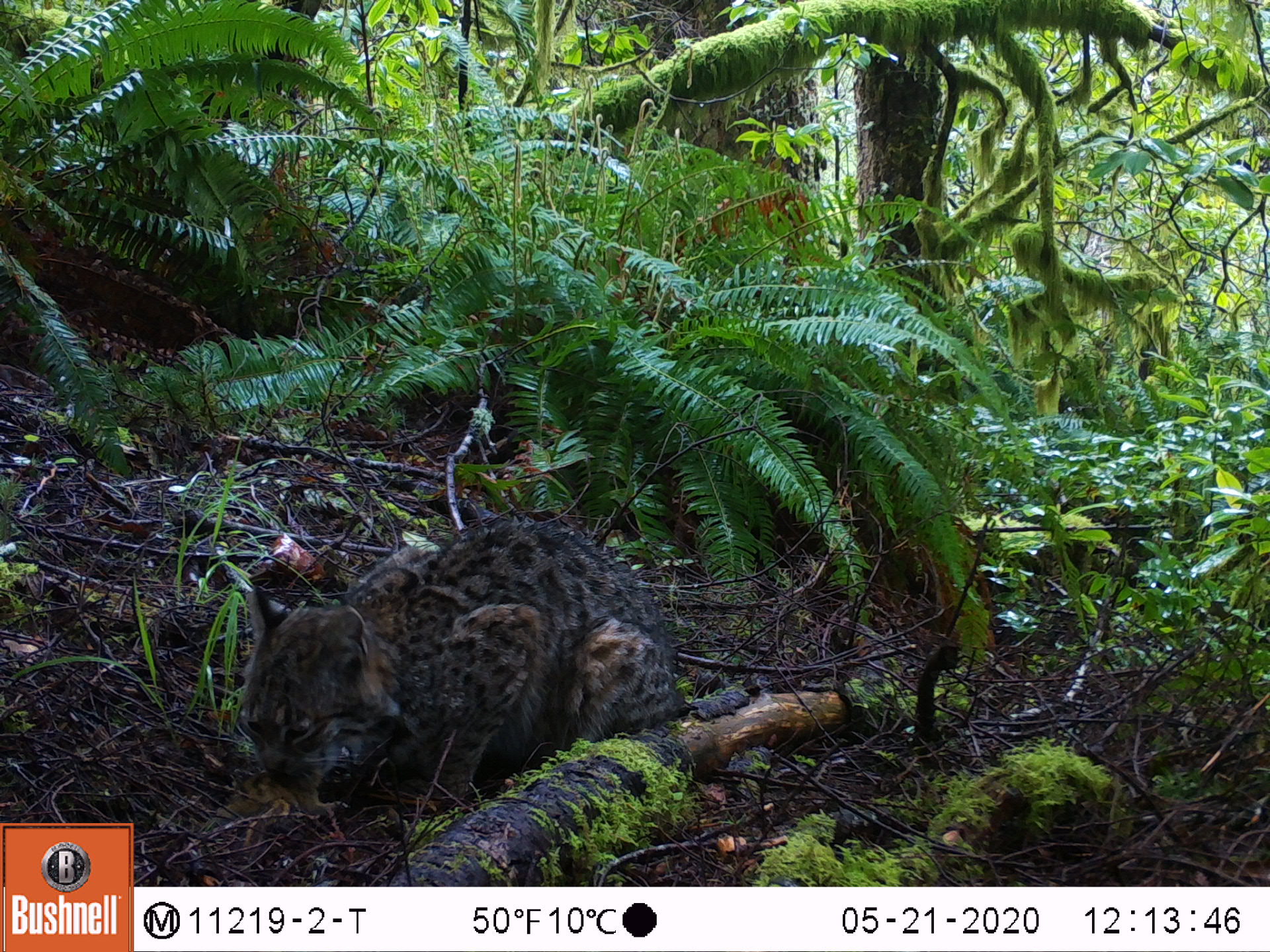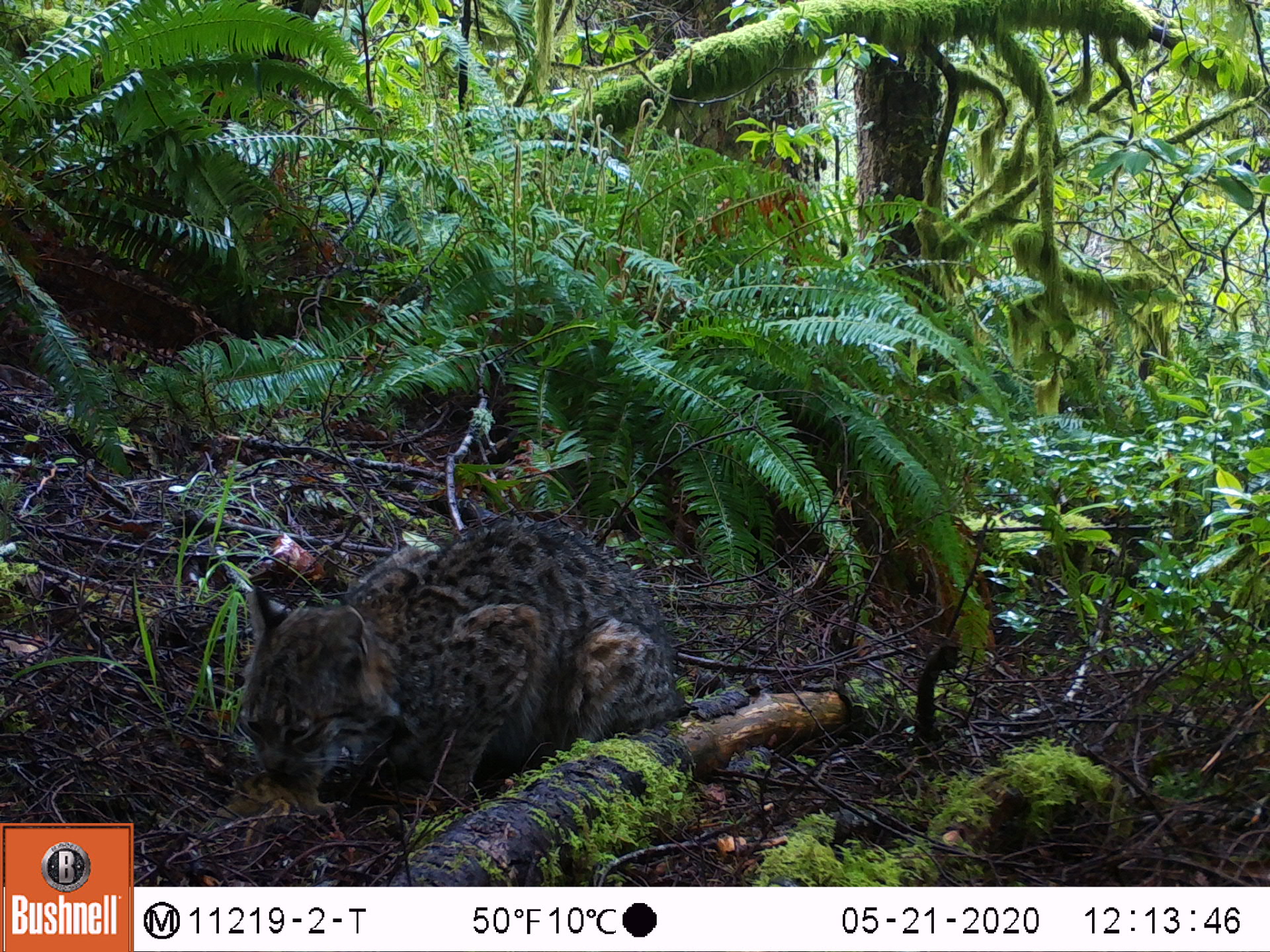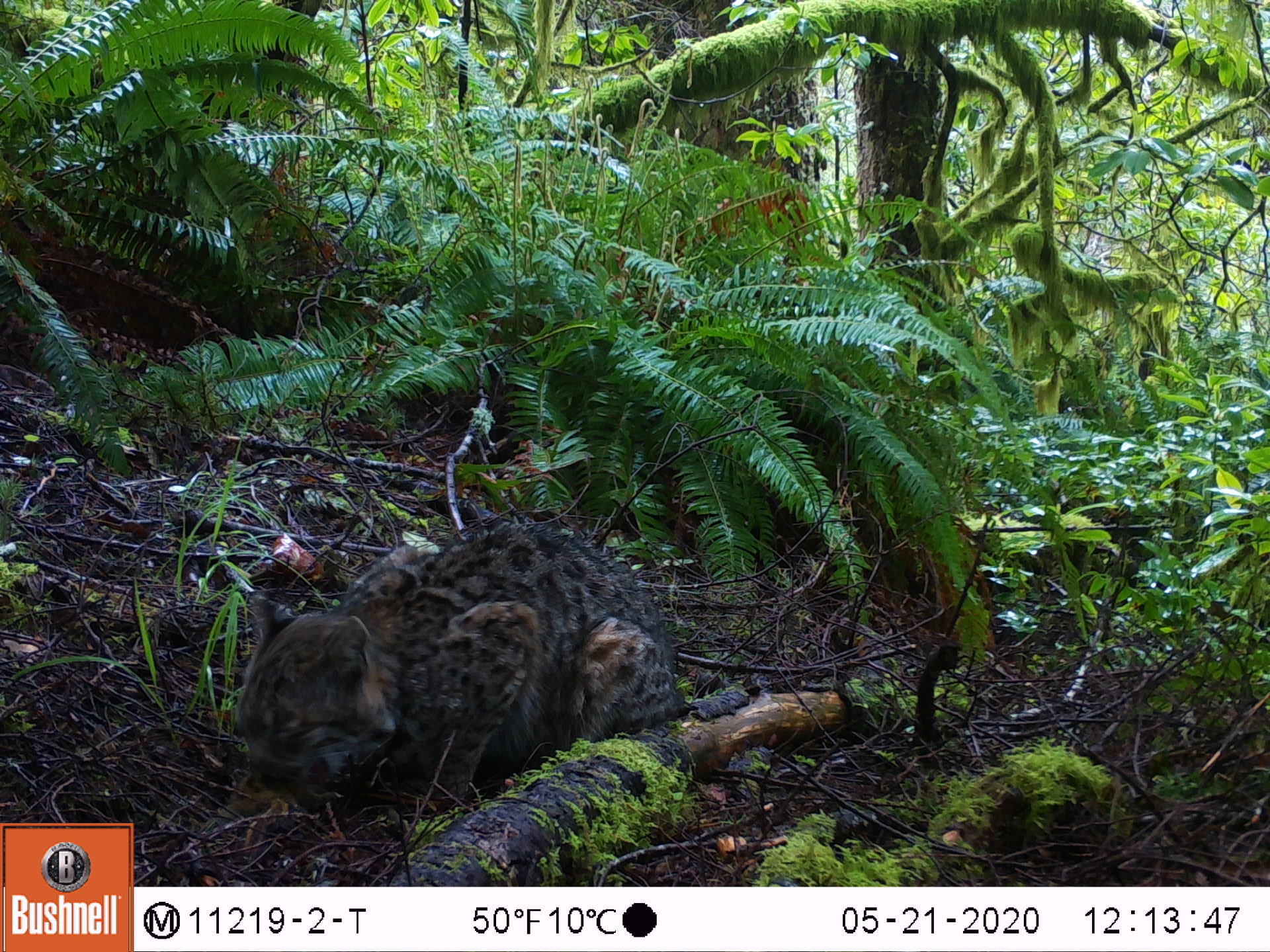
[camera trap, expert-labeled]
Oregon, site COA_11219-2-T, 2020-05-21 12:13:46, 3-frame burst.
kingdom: Animalia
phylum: Chordata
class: Mammalia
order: Carnivora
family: Felidae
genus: Lynx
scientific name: Lynx rufus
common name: bobcat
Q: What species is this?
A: Bobcat (Lynx rufus).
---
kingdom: Animalia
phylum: Chordata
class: Mammalia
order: Rodentia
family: Sciuridae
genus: Neotamias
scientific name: Neotamias townsendii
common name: townsend's chipmunk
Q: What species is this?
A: Townsend's chipmunk (Neotamias townsendii).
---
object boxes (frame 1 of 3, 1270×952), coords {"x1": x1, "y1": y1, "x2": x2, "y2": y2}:
bobcat: {"x1": 218, "y1": 503, "x2": 700, "y2": 830}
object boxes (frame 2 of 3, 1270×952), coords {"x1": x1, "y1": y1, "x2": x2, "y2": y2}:
townsend's chipmunk: {"x1": 227, "y1": 511, "x2": 694, "y2": 807}; {"x1": 207, "y1": 780, "x2": 355, "y2": 862}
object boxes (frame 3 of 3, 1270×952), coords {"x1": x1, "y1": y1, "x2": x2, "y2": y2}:
bobcat: {"x1": 230, "y1": 507, "x2": 704, "y2": 835}